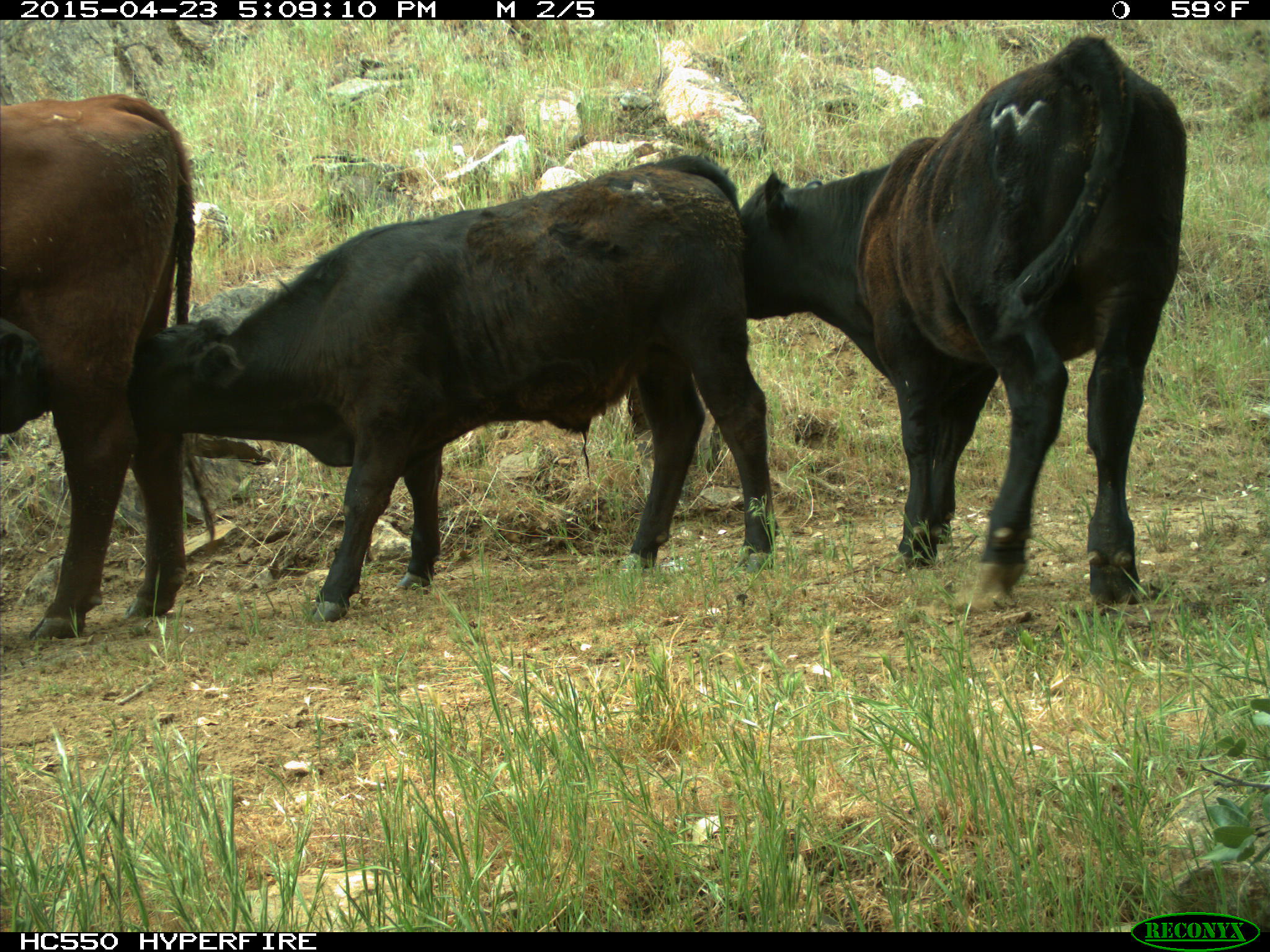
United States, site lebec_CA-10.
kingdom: Animalia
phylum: Chordata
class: Mammalia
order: Artiodactyla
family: Bovidae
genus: Bos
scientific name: Bos taurus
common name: domestic cow